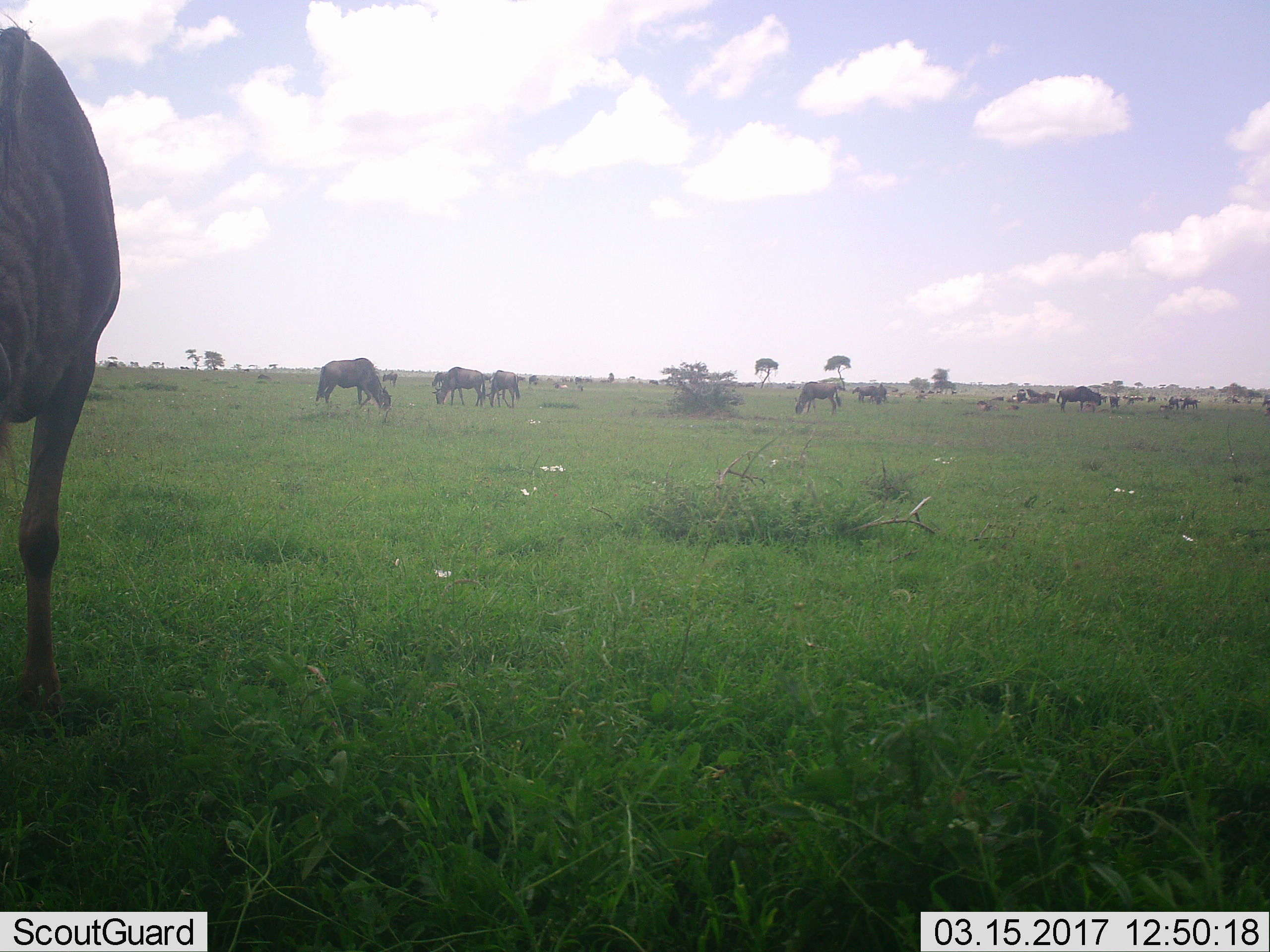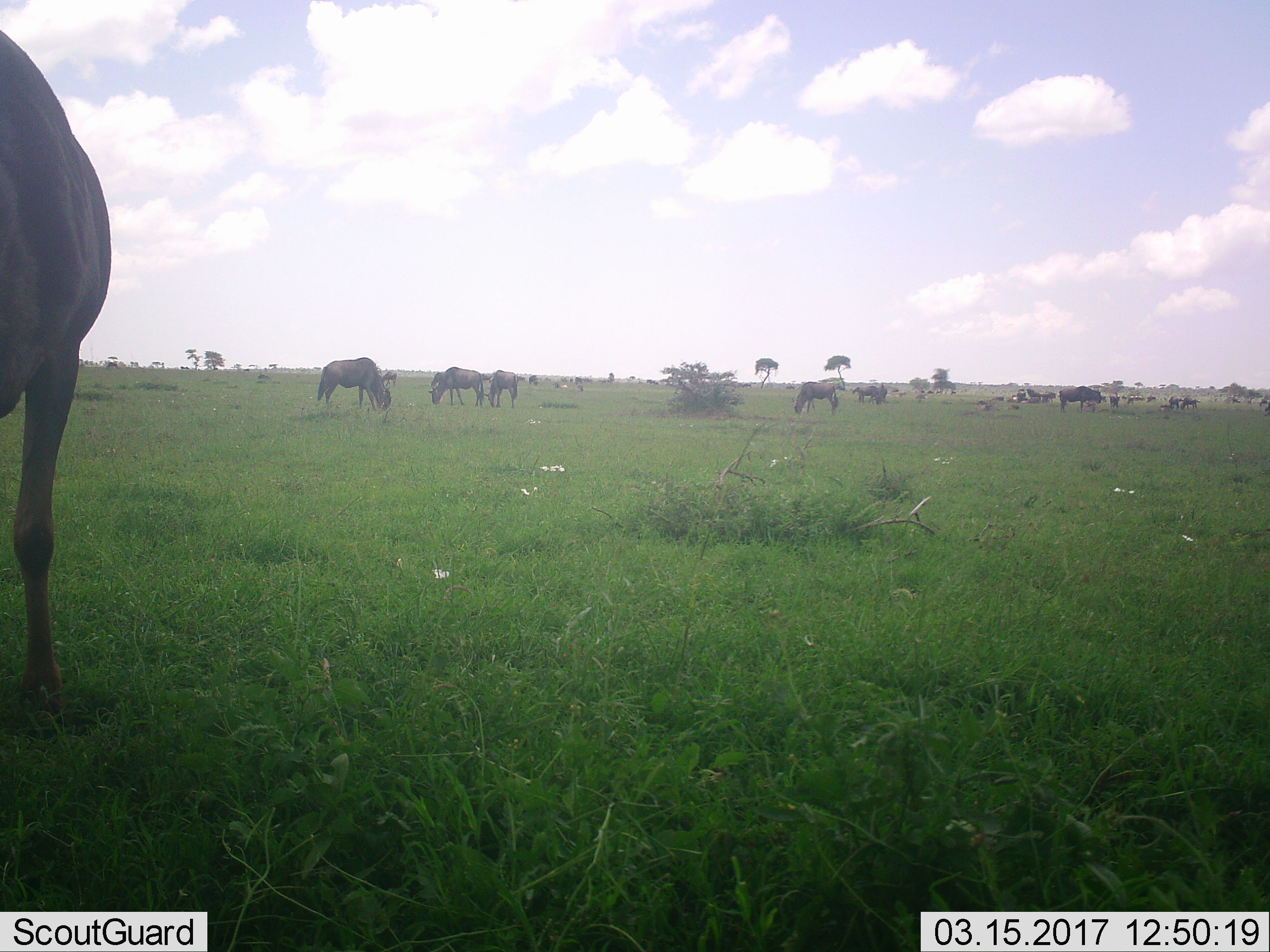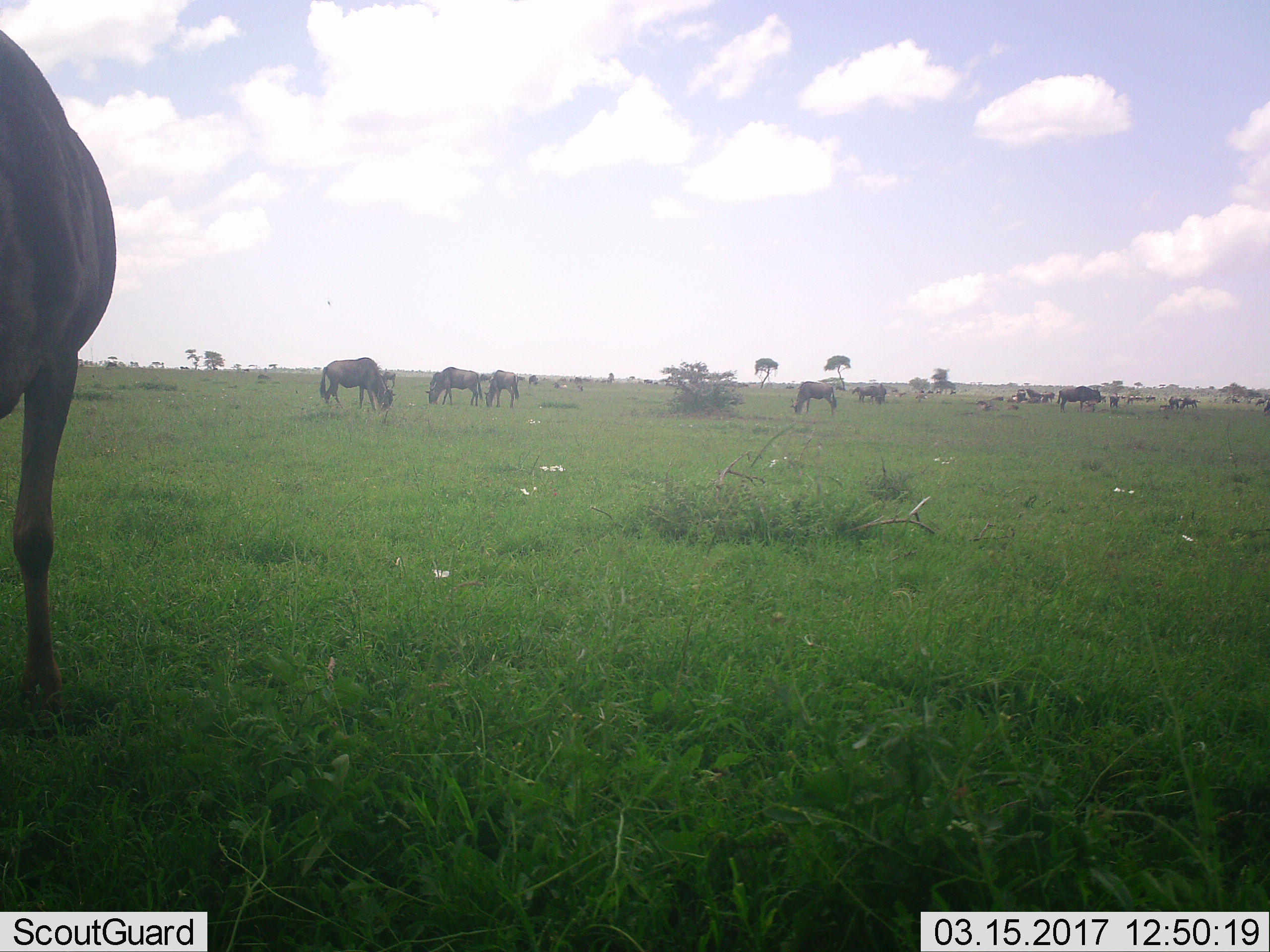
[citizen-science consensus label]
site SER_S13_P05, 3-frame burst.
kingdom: Animalia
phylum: Chordata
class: Mammalia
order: Artiodactyla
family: Bovidae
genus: Connochaetes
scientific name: Connochaetes taurinus taurinus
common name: blue wildebeest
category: wildebeestblue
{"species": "wildebeestblue (blue wildebeest) (Connochaetes taurinus taurinus)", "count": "11-50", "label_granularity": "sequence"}